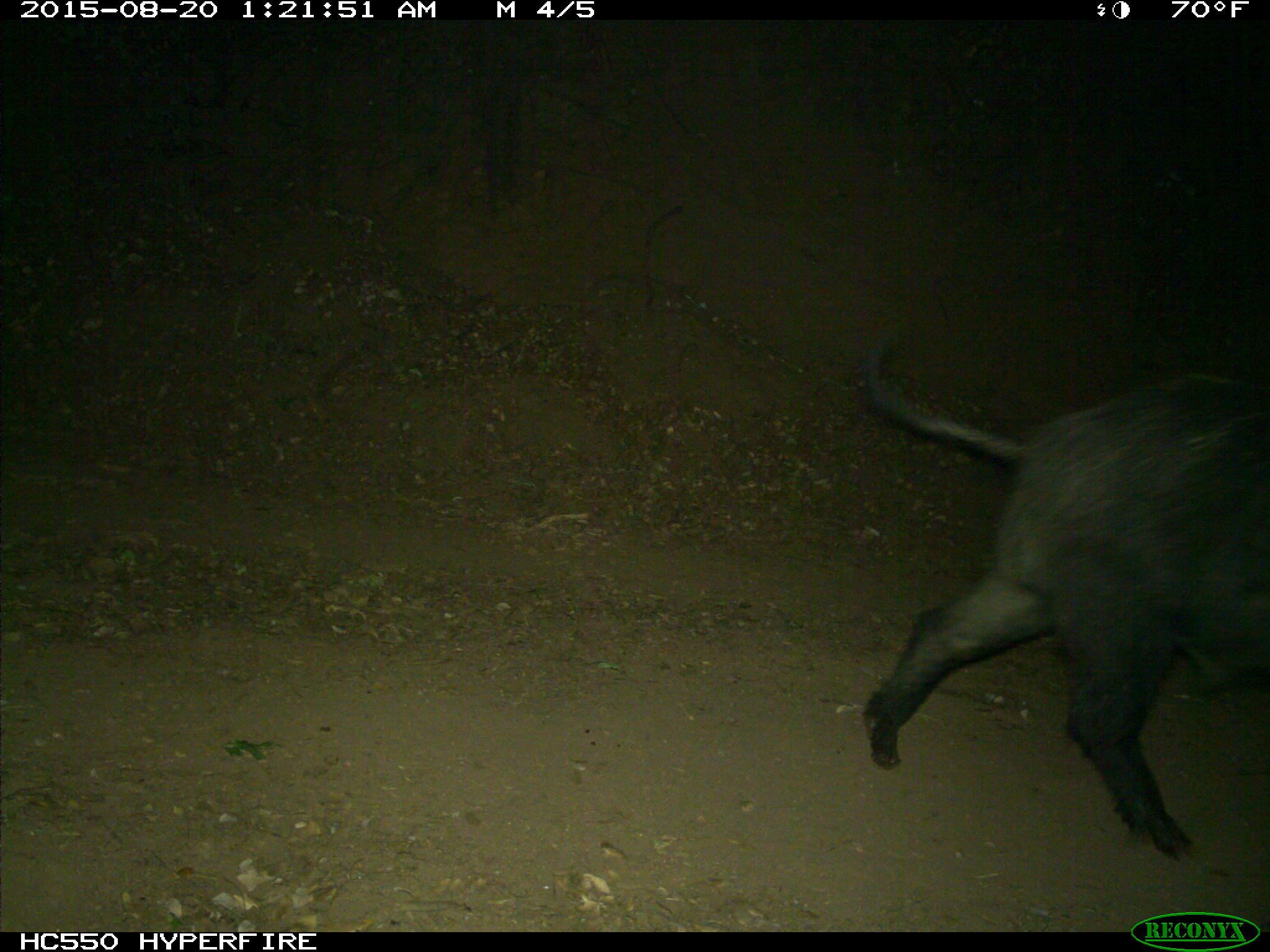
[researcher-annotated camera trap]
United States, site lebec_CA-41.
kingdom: Animalia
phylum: Chordata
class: Mammalia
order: Artiodactyla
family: Suidae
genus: Sus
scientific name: Sus scrofa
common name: wild boar